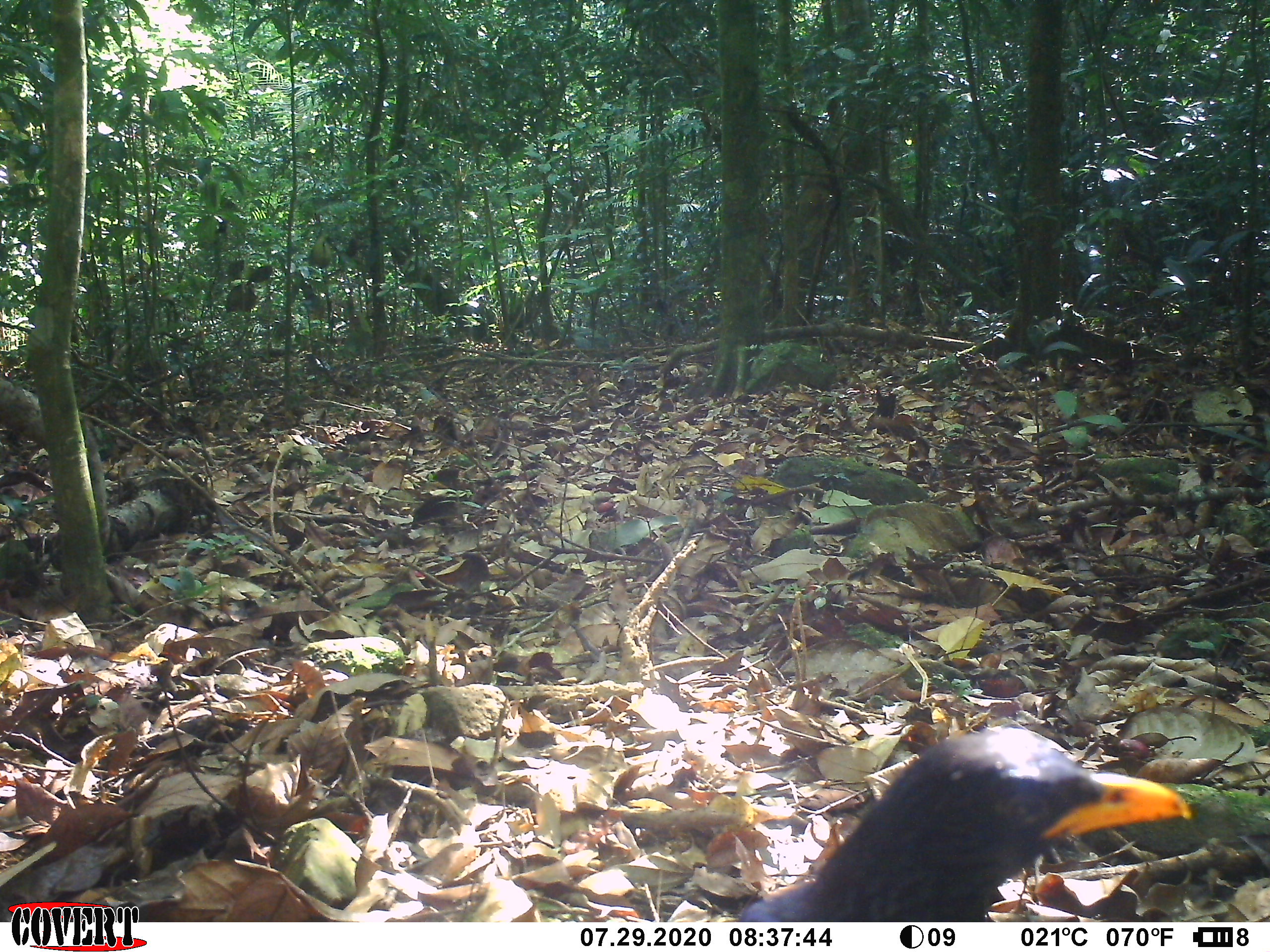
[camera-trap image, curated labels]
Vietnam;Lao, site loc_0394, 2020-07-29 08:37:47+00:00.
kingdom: Animalia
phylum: Chordata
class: Aves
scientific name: Aves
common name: bird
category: unidentified bird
Unidentified bird (bird) (Aves). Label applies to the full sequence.